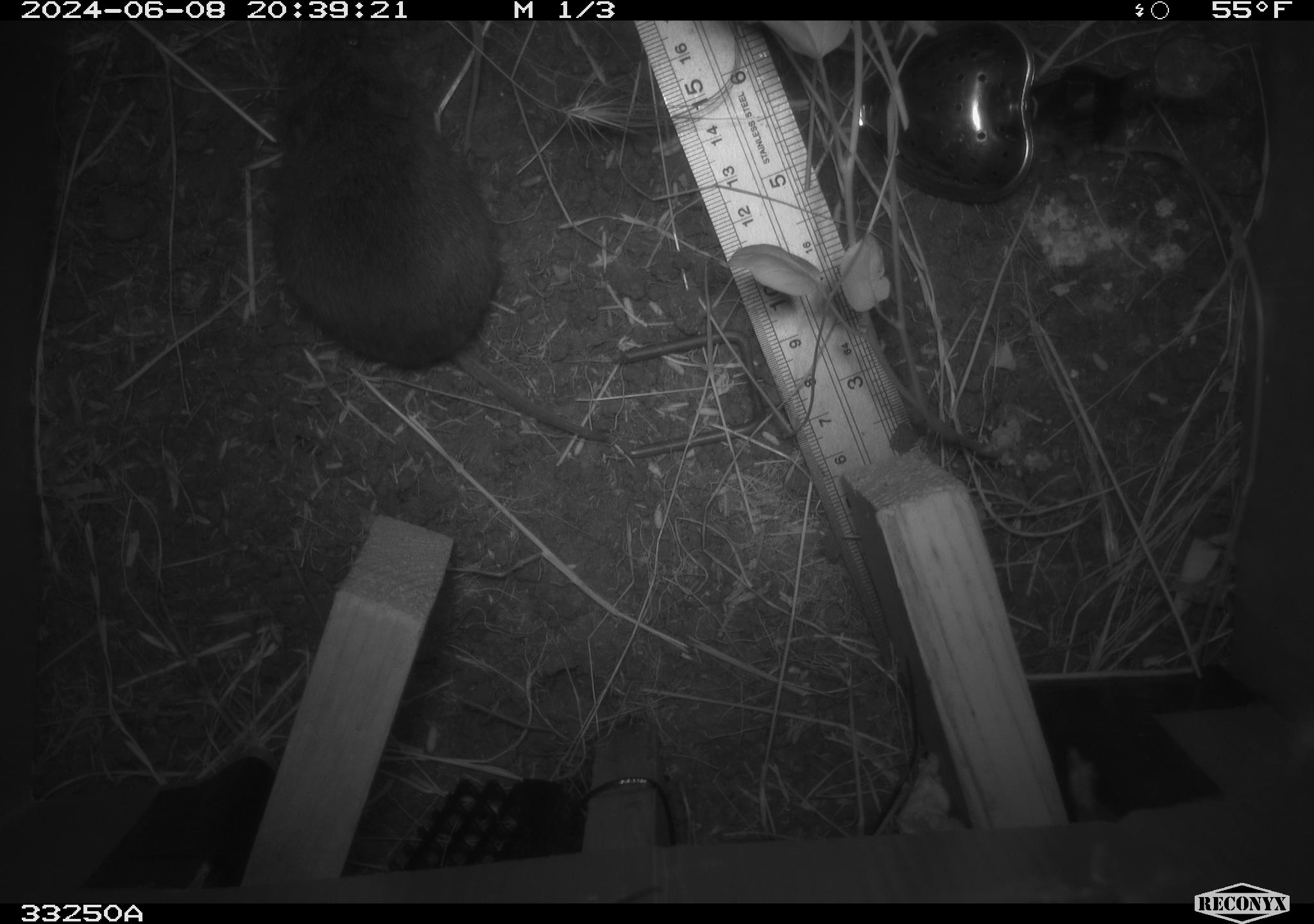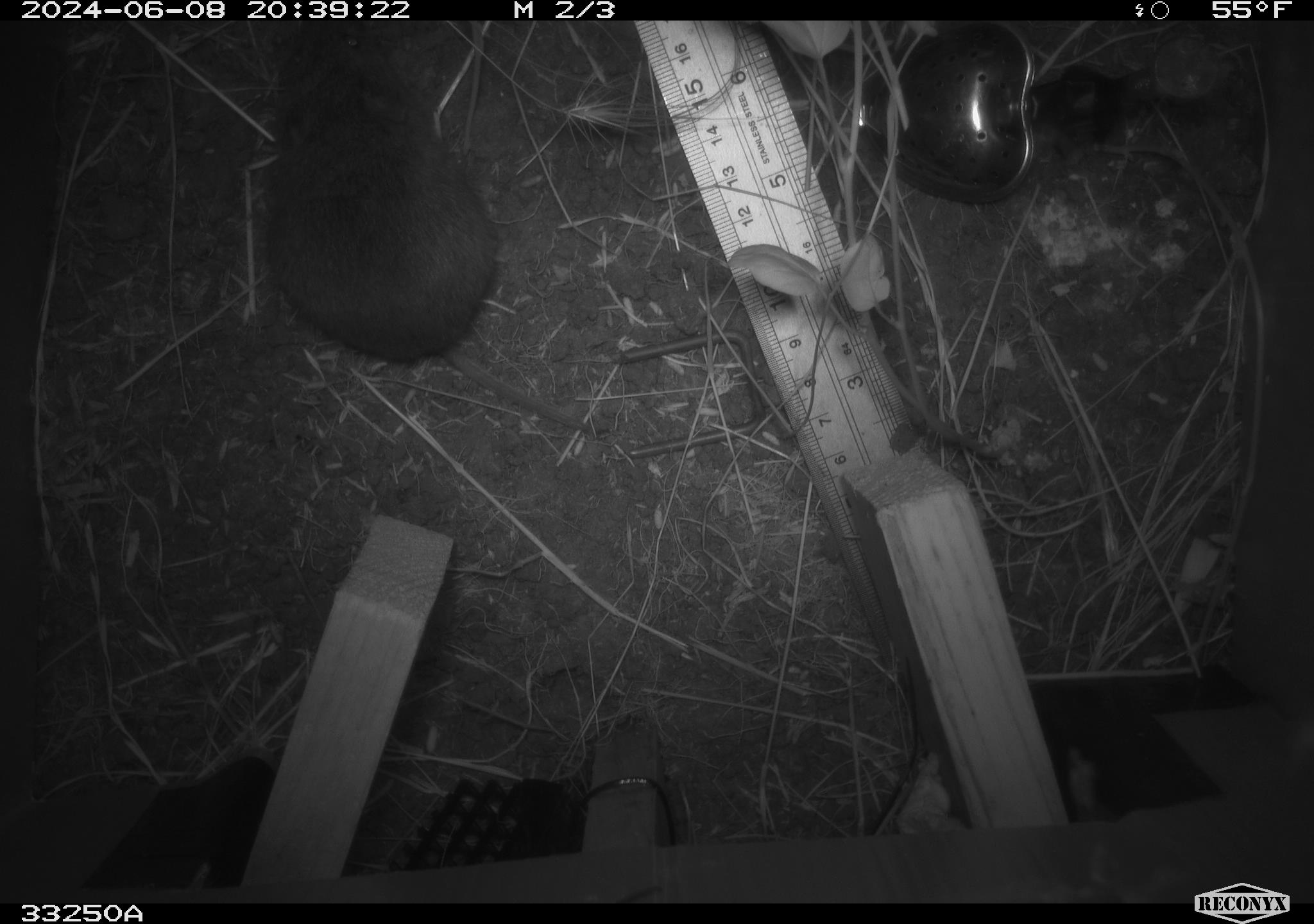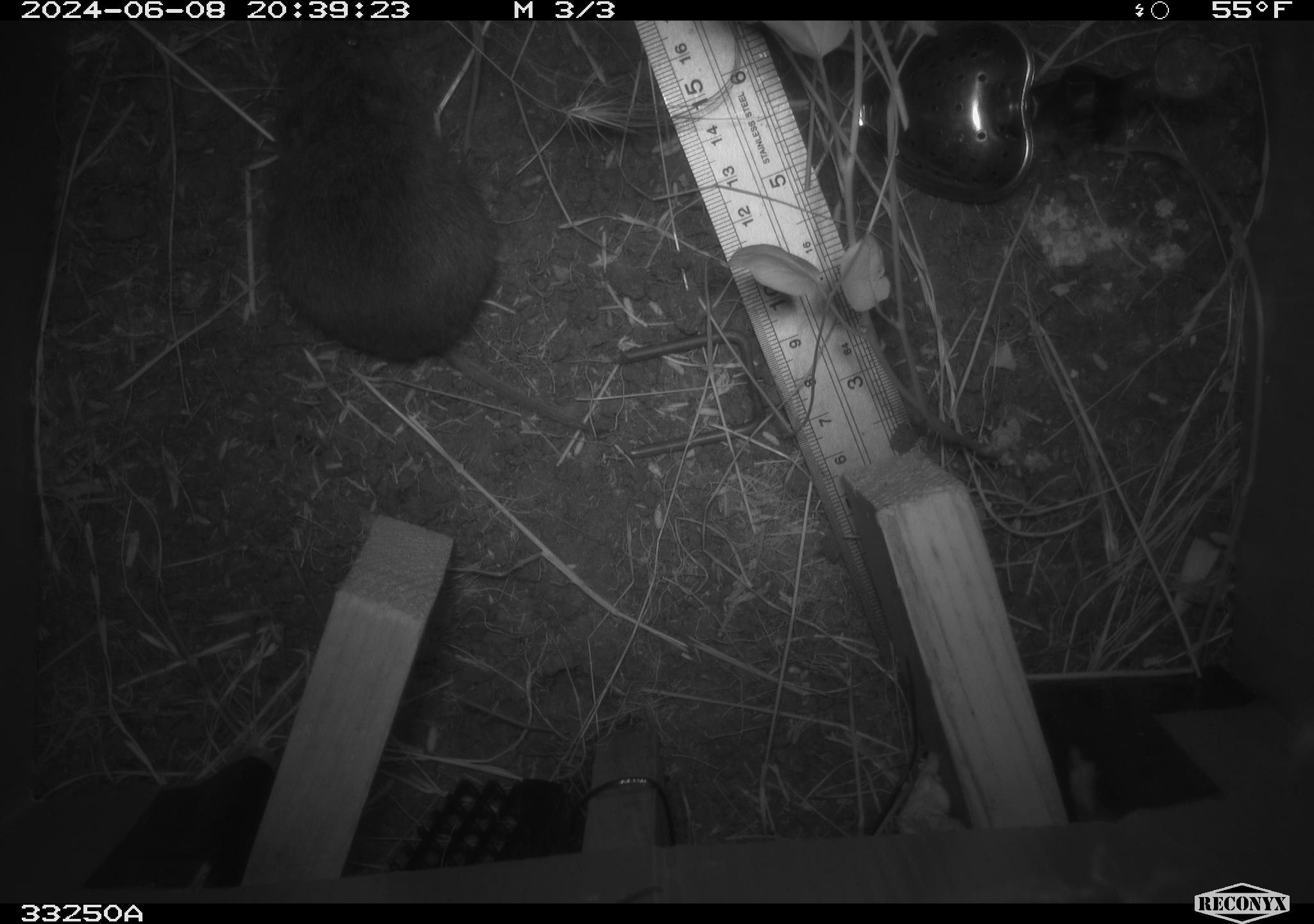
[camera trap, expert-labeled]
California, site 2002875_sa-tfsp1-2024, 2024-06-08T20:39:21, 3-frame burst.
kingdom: Animalia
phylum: Chordata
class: Mammalia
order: Rodentia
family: Cricetidae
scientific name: Arvicolinae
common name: voles, lemmings, and muskrats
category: arvicolinae subfamily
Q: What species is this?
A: Arvicolinae subfamily (voles, lemmings, and muskrats) (Arvicolinae).